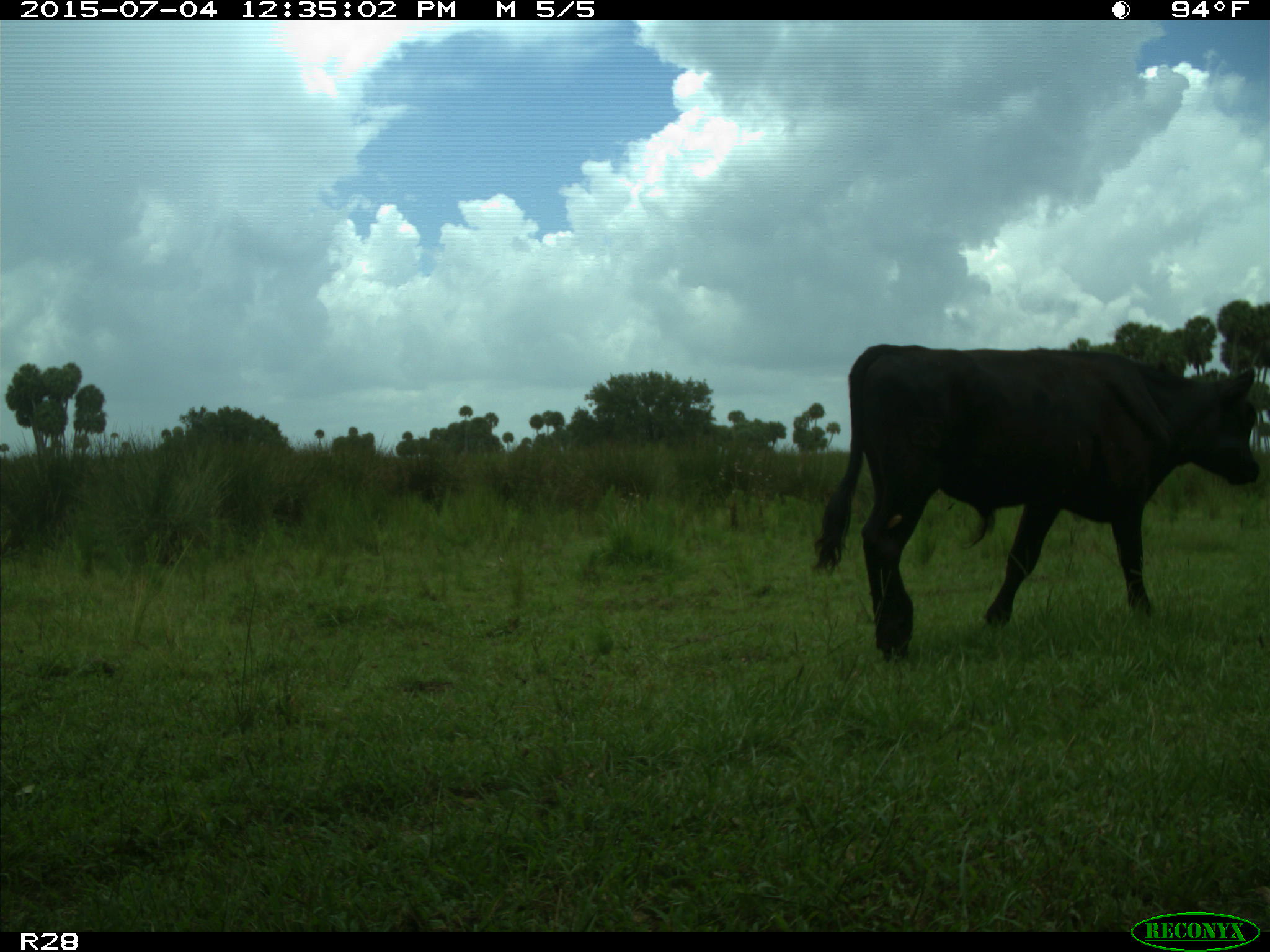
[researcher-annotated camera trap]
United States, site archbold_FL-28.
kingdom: Animalia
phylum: Chordata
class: Mammalia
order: Artiodactyla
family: Bovidae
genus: Bos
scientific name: Bos taurus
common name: domestic cow